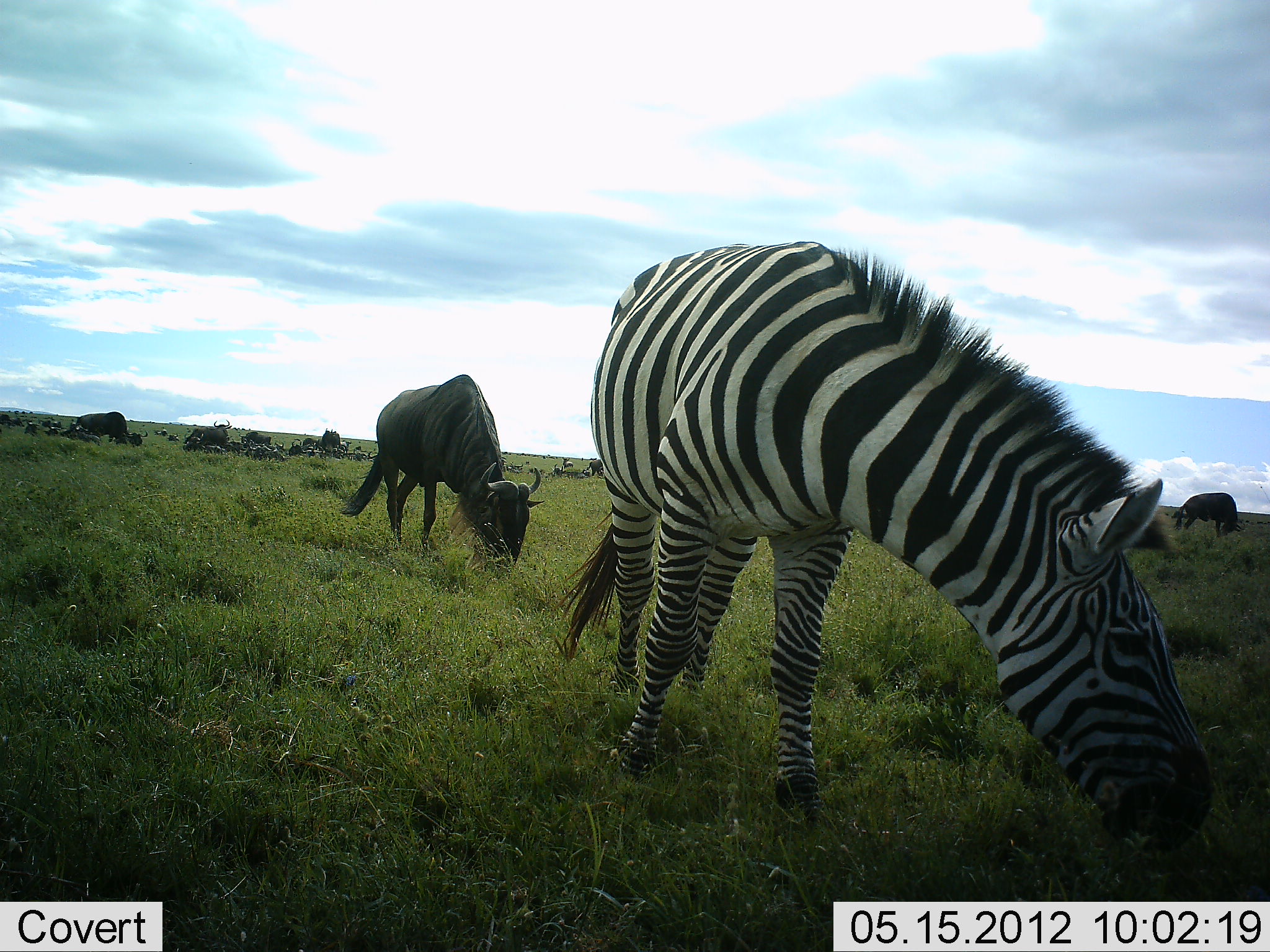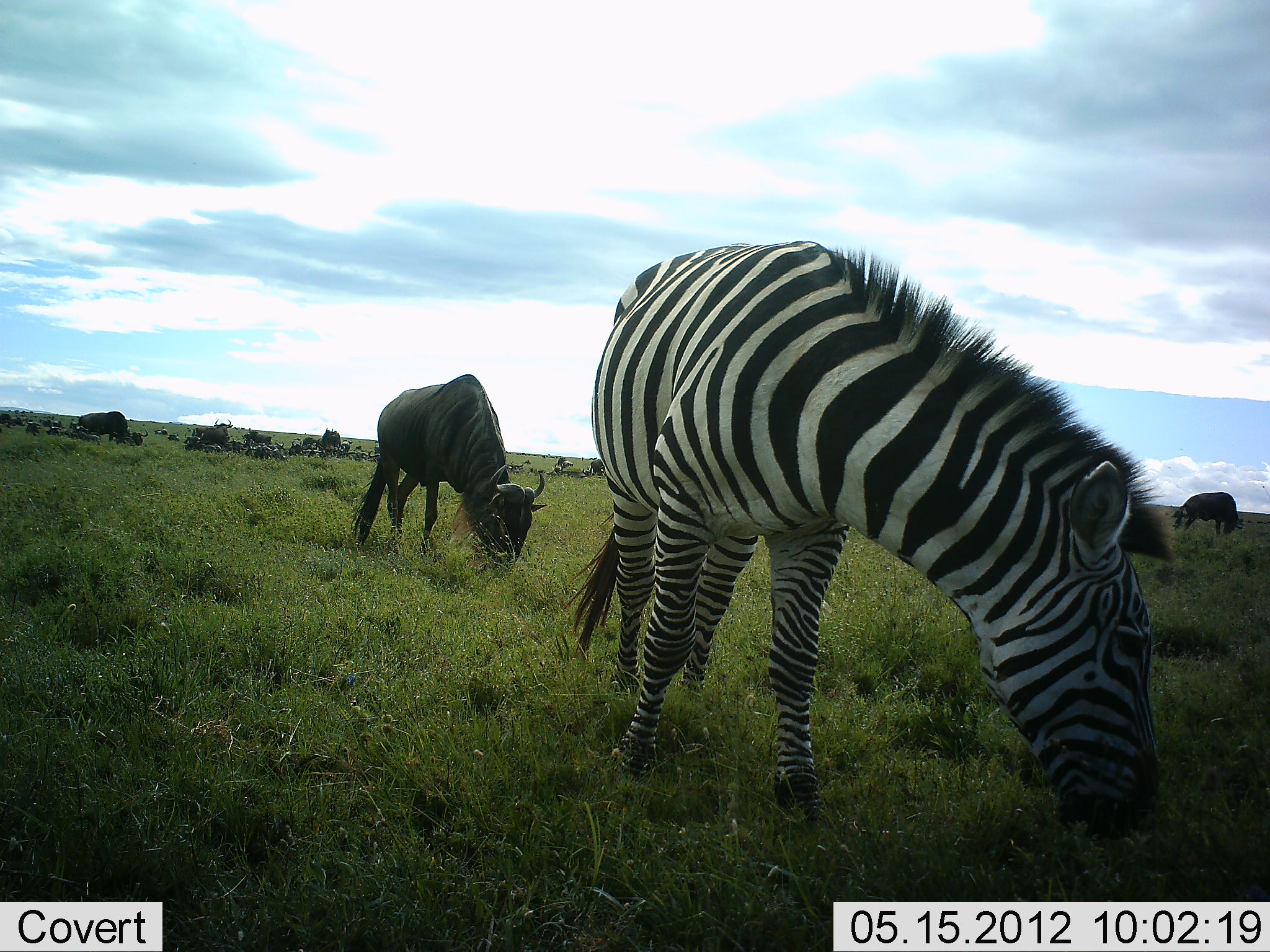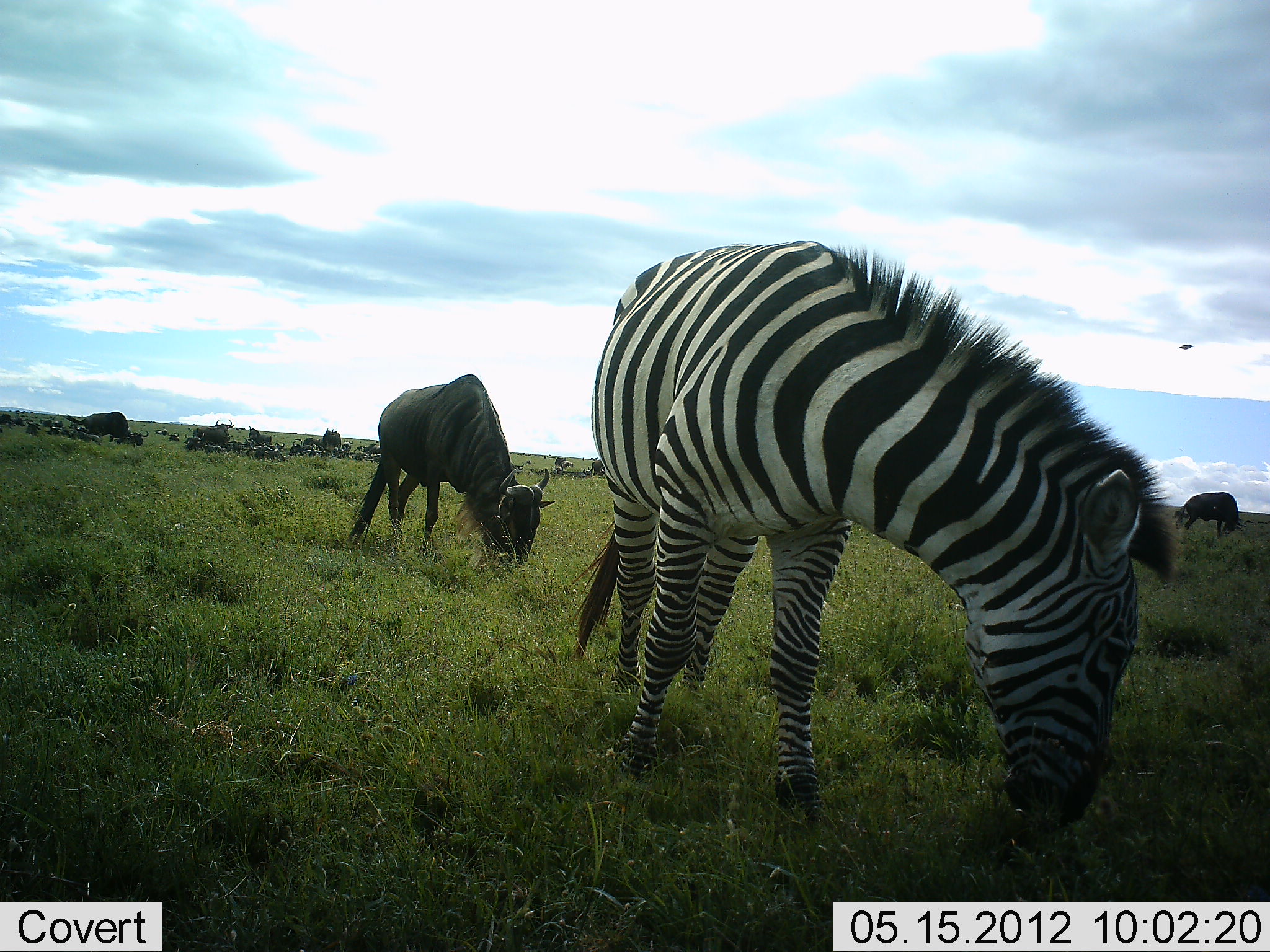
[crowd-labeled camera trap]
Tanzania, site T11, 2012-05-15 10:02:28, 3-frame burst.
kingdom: Animalia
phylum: Chordata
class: Mammalia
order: Artiodactyla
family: Bovidae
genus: Connochaetes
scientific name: Connochaetes taurinus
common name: blue wildebeest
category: wildebeest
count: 11-50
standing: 45%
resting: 36%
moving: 18%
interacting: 0%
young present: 9%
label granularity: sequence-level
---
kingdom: Animalia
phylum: Chordata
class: Mammalia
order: Perissodactyla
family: Equidae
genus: Equus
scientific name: Equus quagga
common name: plains zebra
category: zebra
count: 1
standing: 18%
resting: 0%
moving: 9%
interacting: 0%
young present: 0%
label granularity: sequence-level